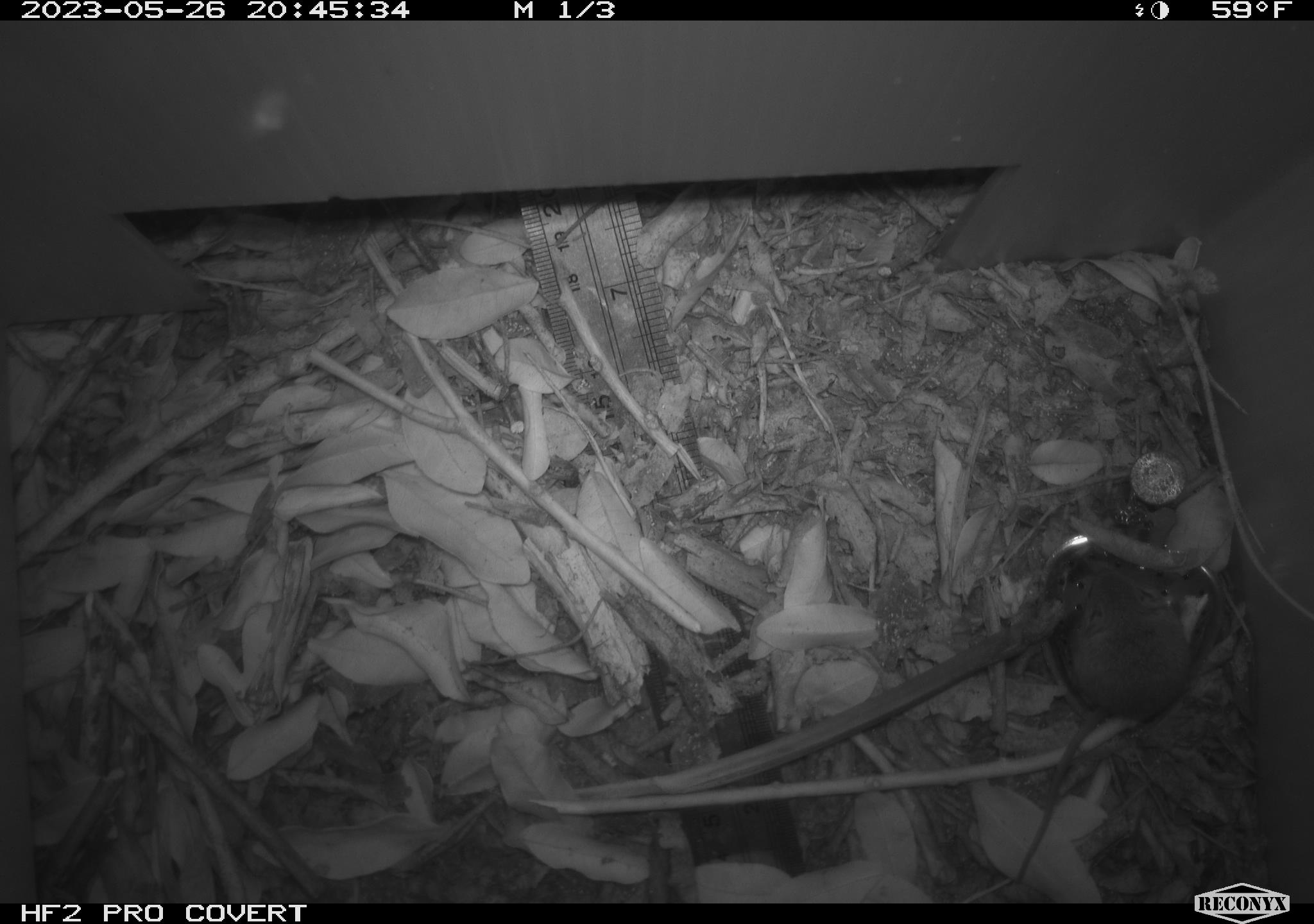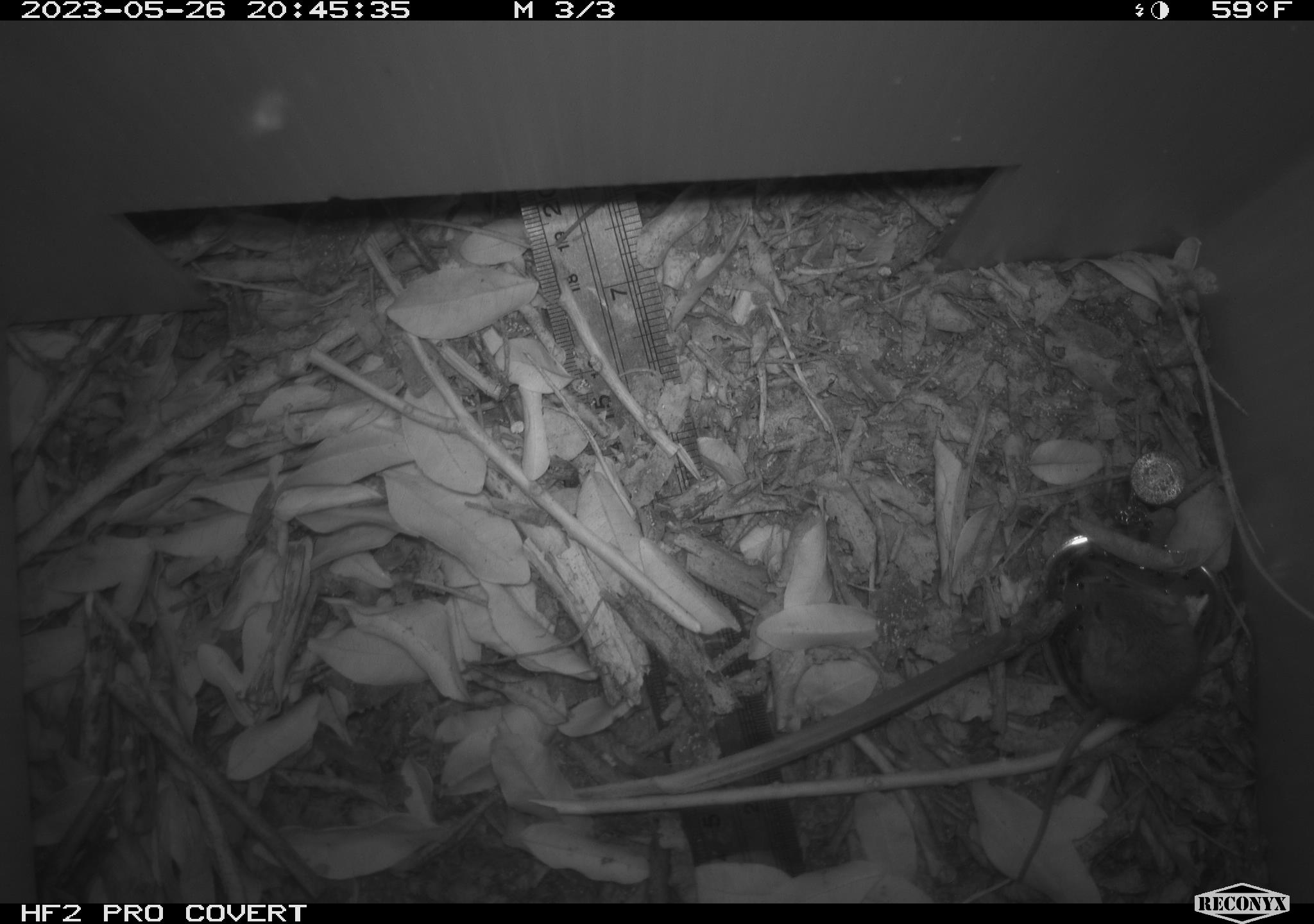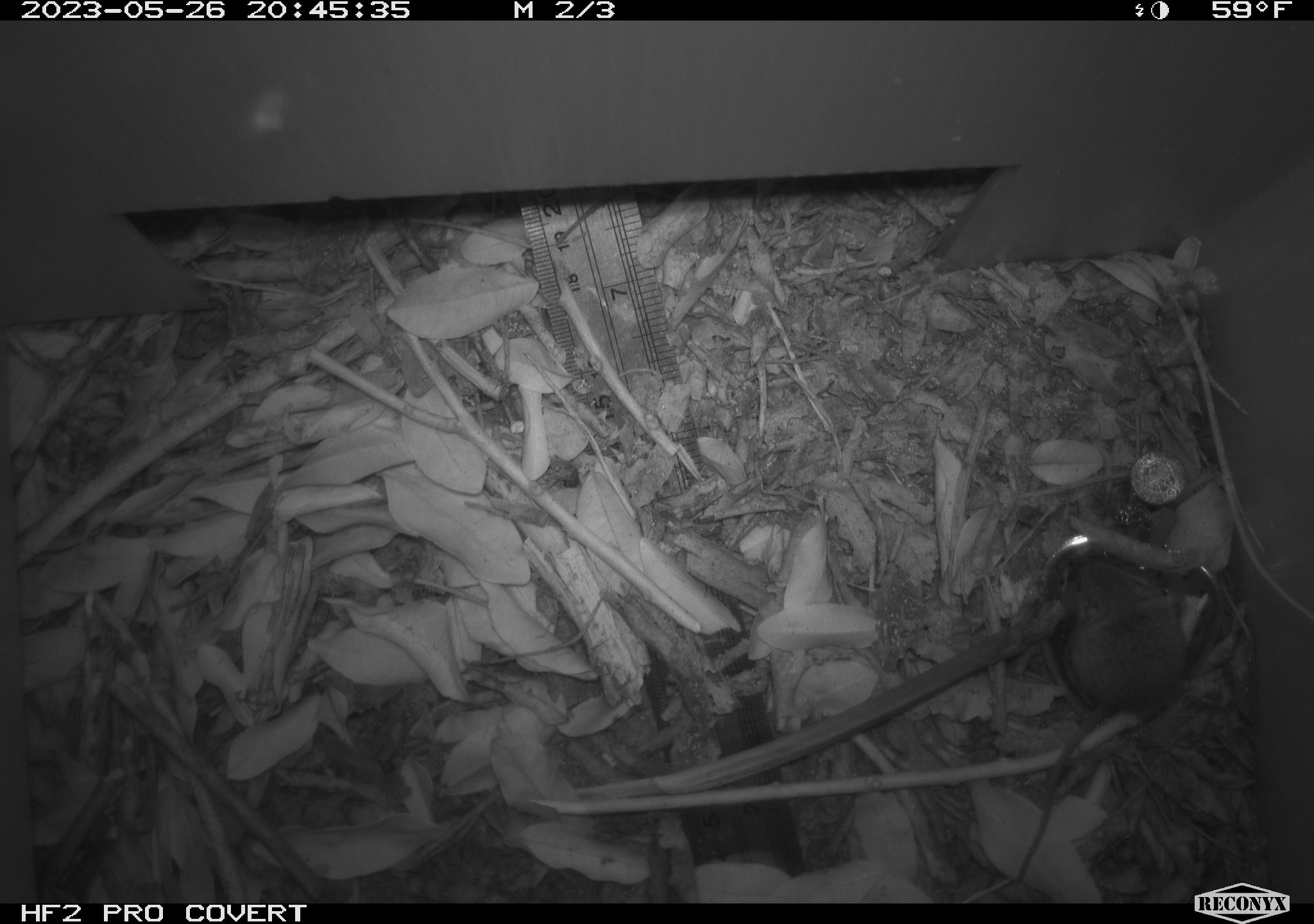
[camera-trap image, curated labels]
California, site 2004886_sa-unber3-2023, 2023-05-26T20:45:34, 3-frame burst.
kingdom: Animalia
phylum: Chordata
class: Mammalia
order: Rodentia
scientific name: Rodentia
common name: mouse species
Mouse species (Rodentia).